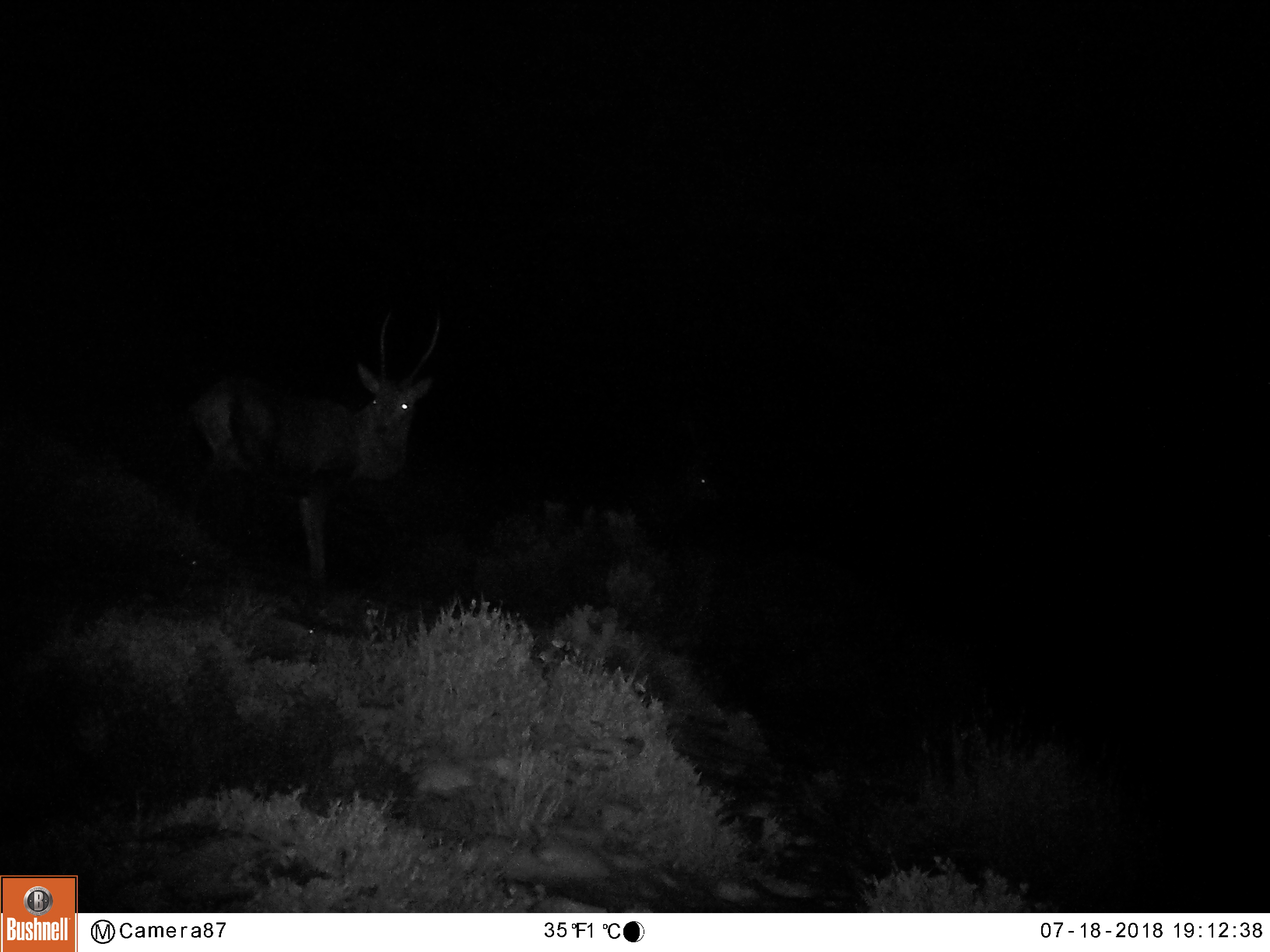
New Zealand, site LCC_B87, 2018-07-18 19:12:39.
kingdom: Animalia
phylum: Chordata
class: Mammalia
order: Artiodactyla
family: Cervidae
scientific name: Cervidae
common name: deer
Deer (Cervidae).